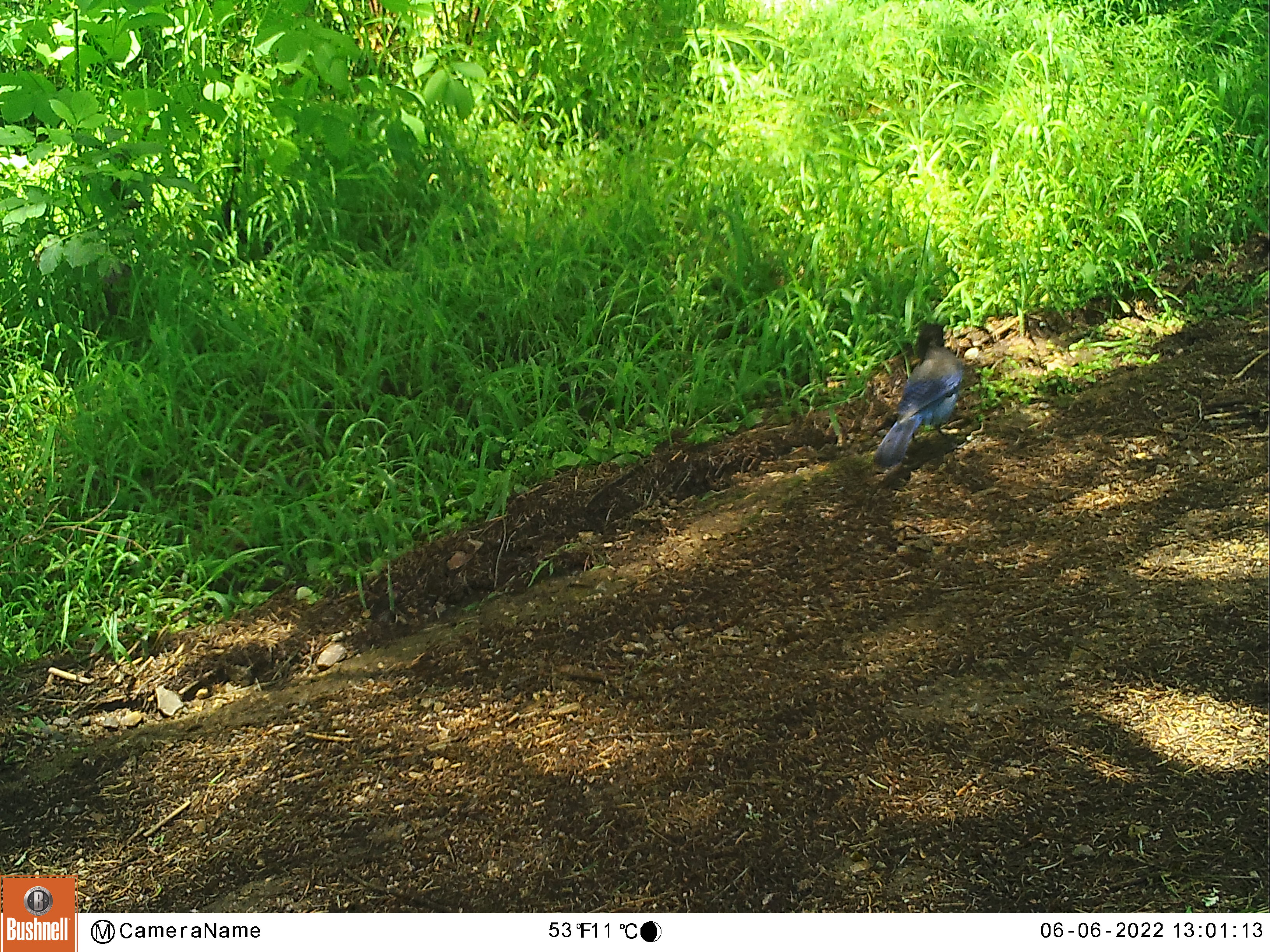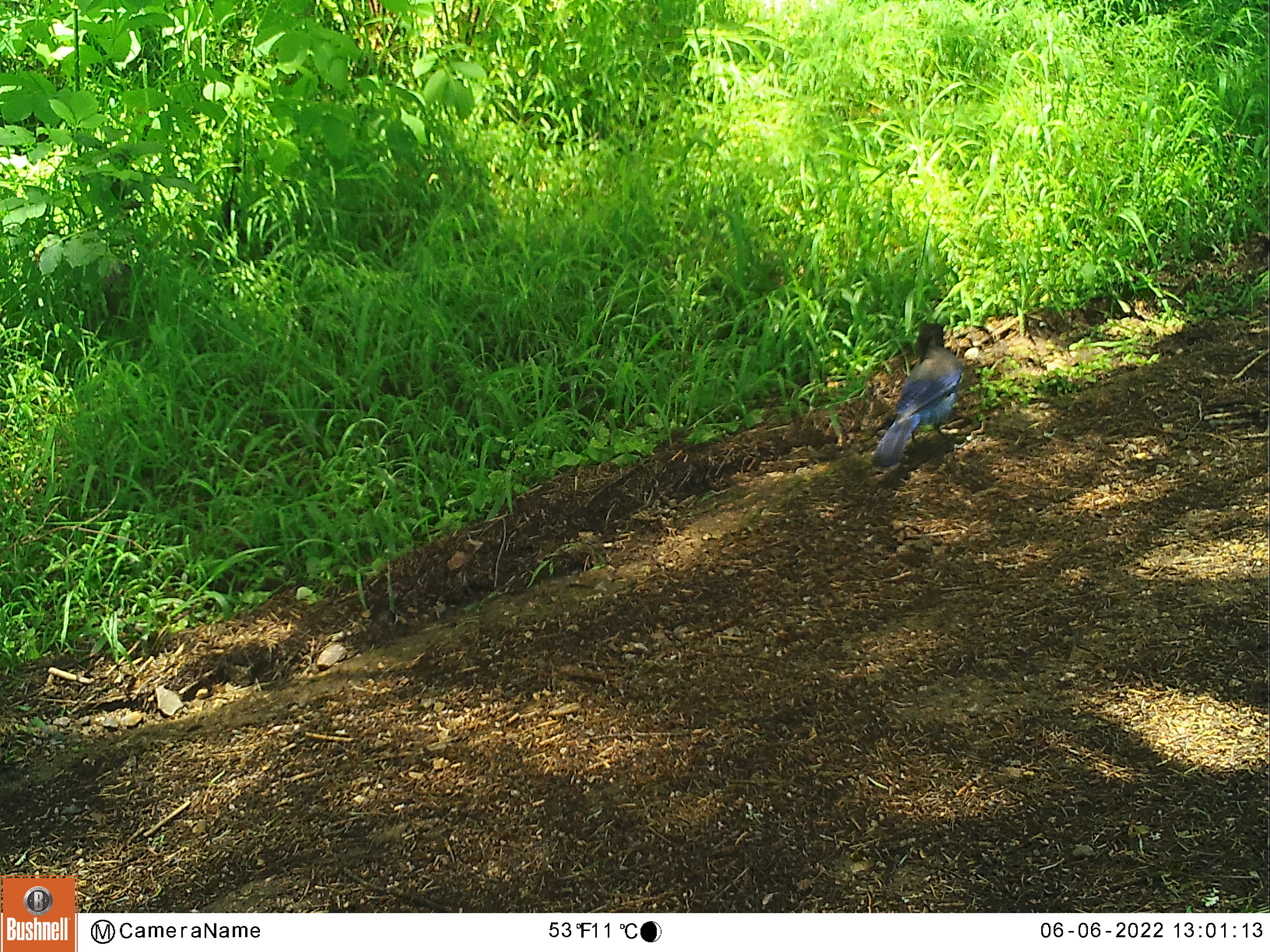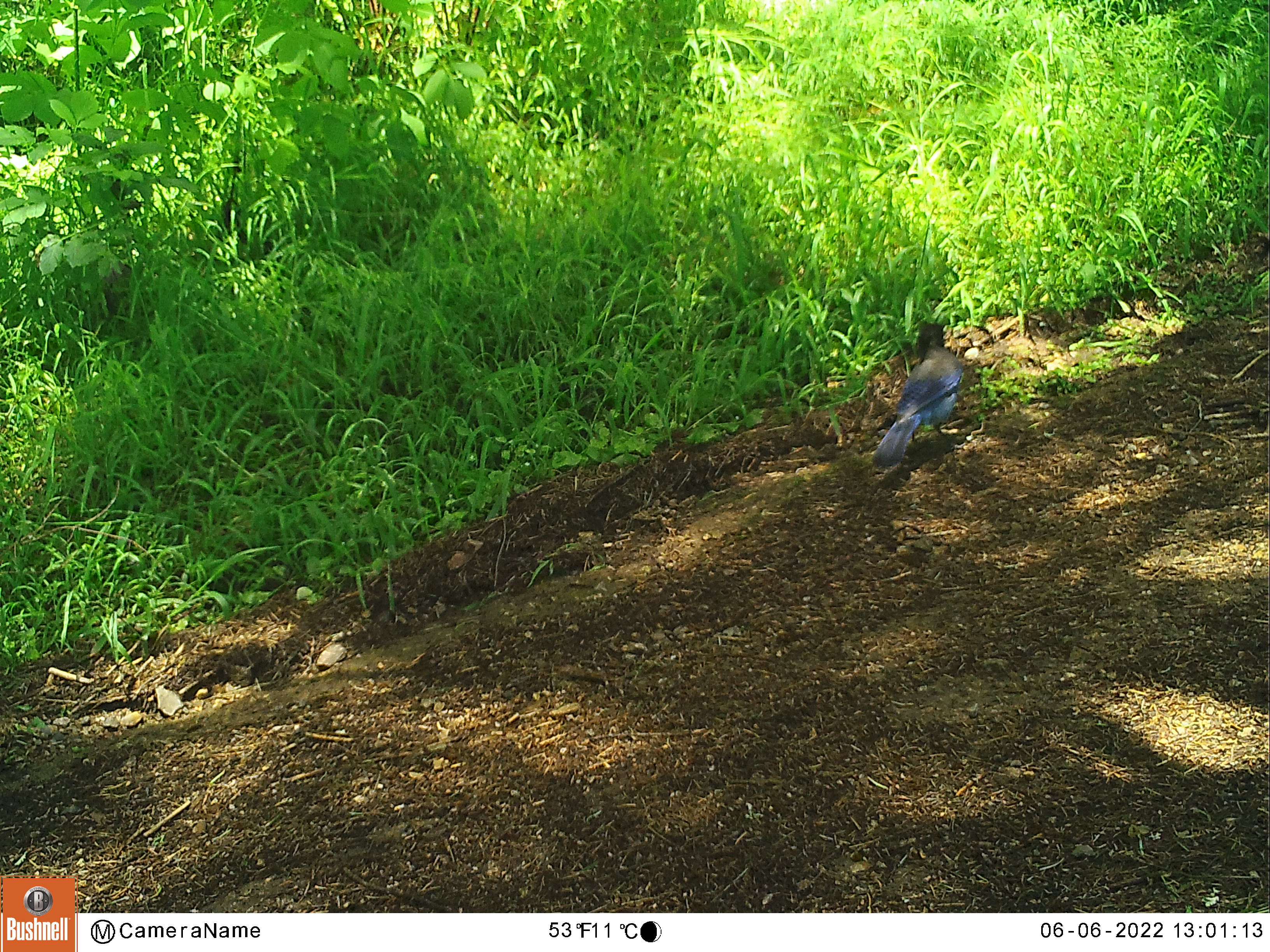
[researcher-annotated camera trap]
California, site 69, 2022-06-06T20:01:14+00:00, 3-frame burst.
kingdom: Animalia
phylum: Chordata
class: Aves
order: Passeriformes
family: Corvidae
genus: Cyanocitta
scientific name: Cyanocitta stelleri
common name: steller's jay